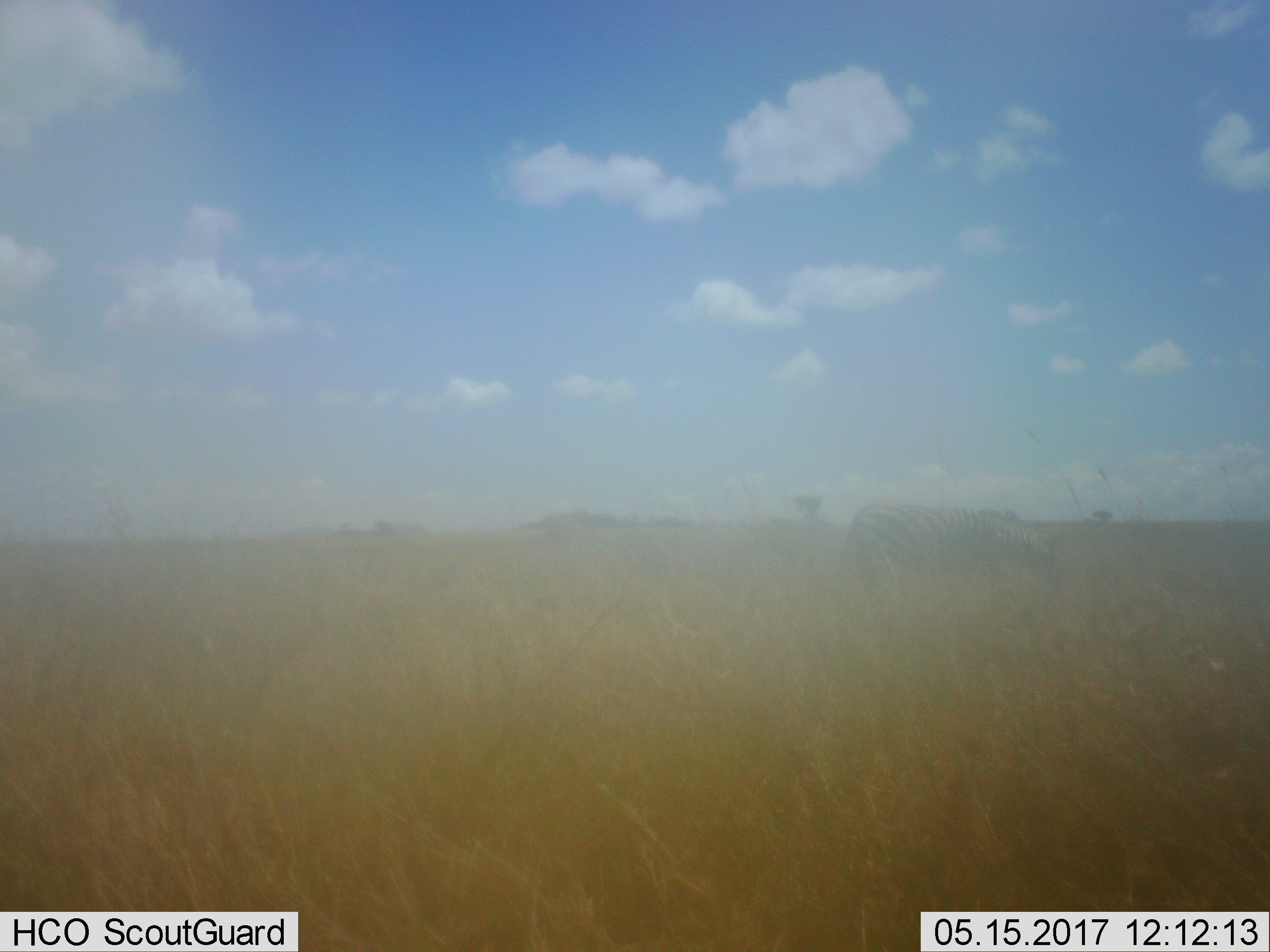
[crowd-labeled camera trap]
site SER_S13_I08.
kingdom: Animalia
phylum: Chordata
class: Mammalia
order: Perissodactyla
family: Equidae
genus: Equus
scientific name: Equus quagga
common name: plains zebra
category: zebraplains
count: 1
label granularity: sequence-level